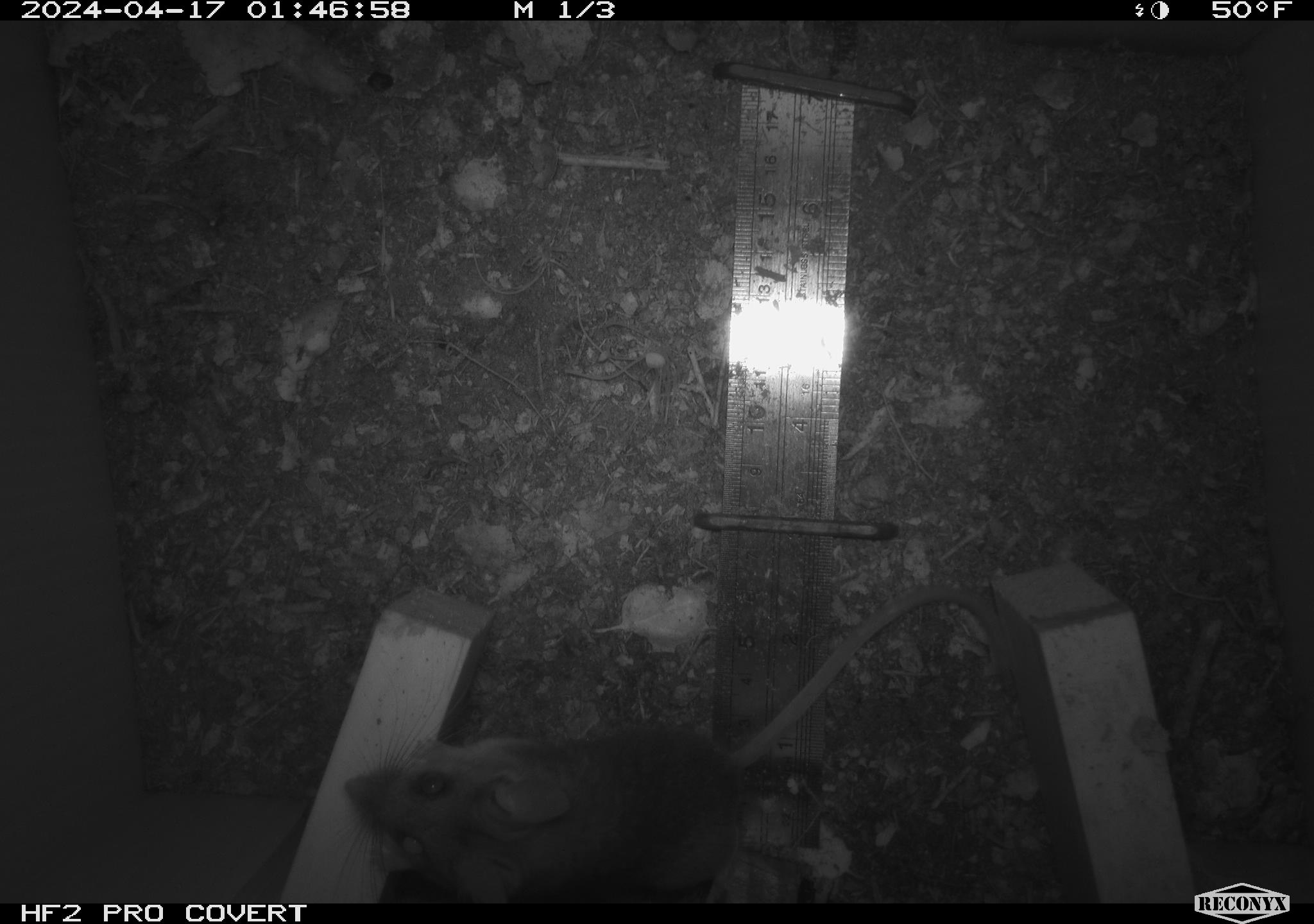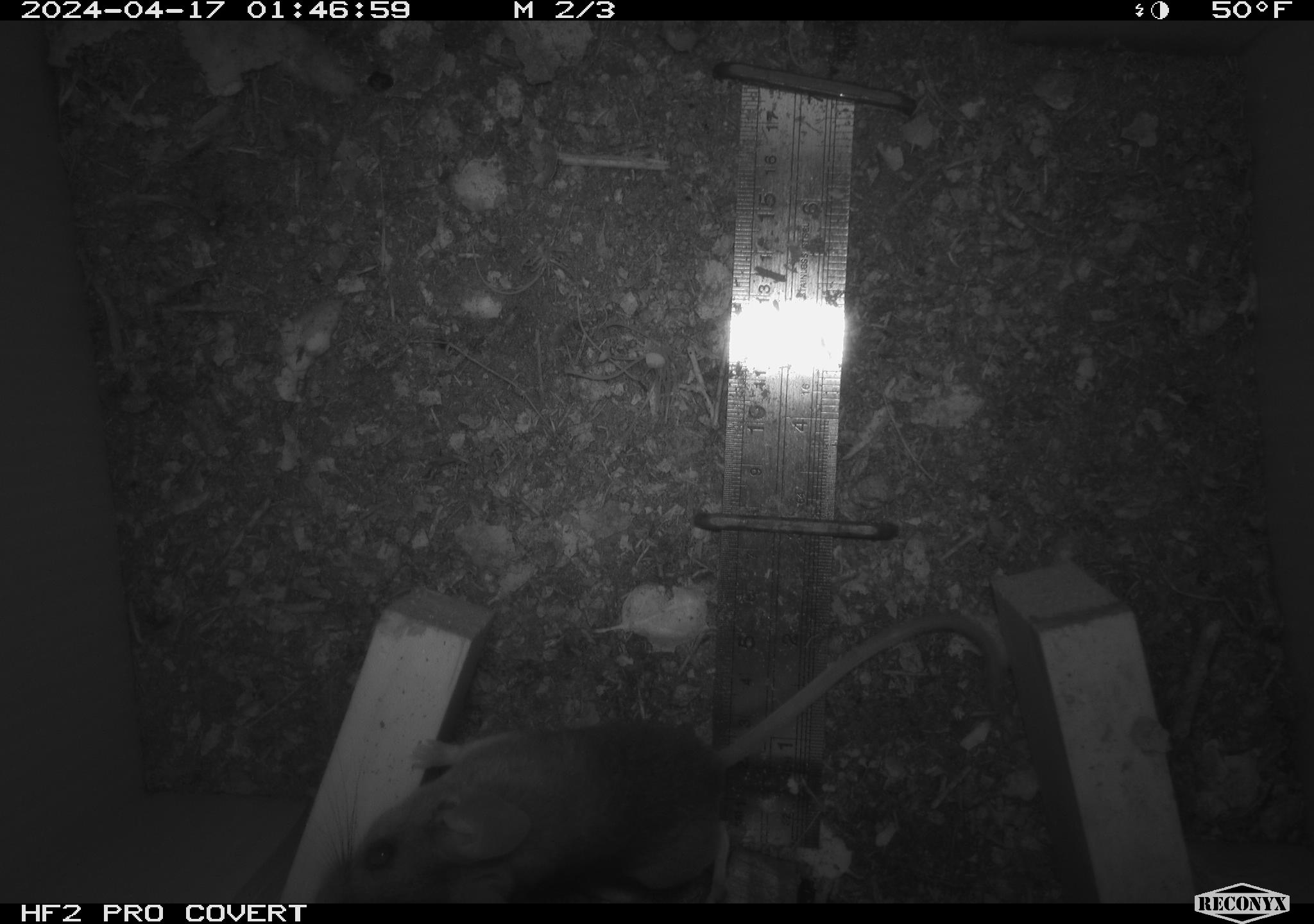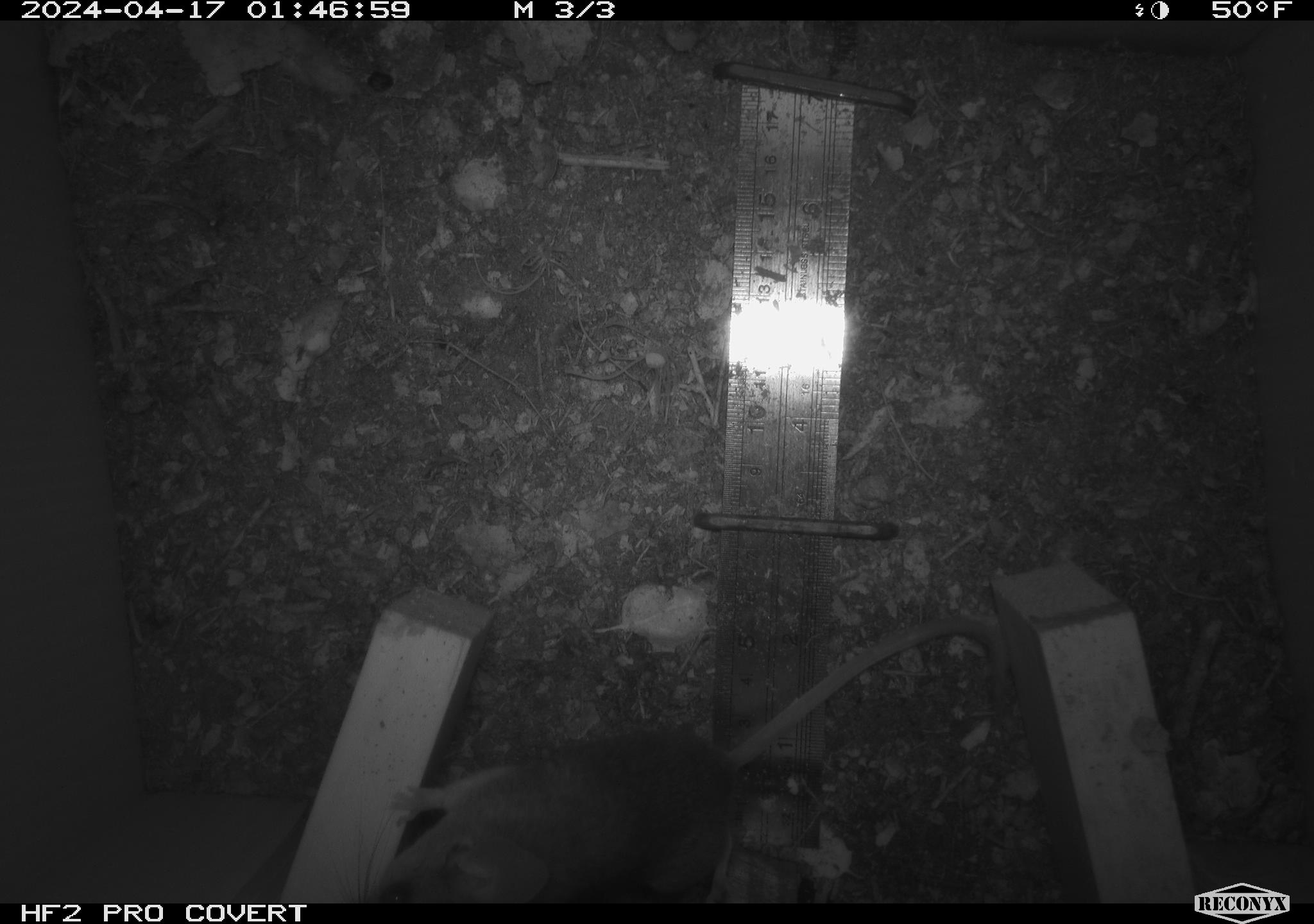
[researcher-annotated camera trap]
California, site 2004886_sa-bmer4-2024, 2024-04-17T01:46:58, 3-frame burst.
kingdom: Animalia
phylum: Chordata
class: Mammalia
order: Rodentia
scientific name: Rodentia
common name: mouse species